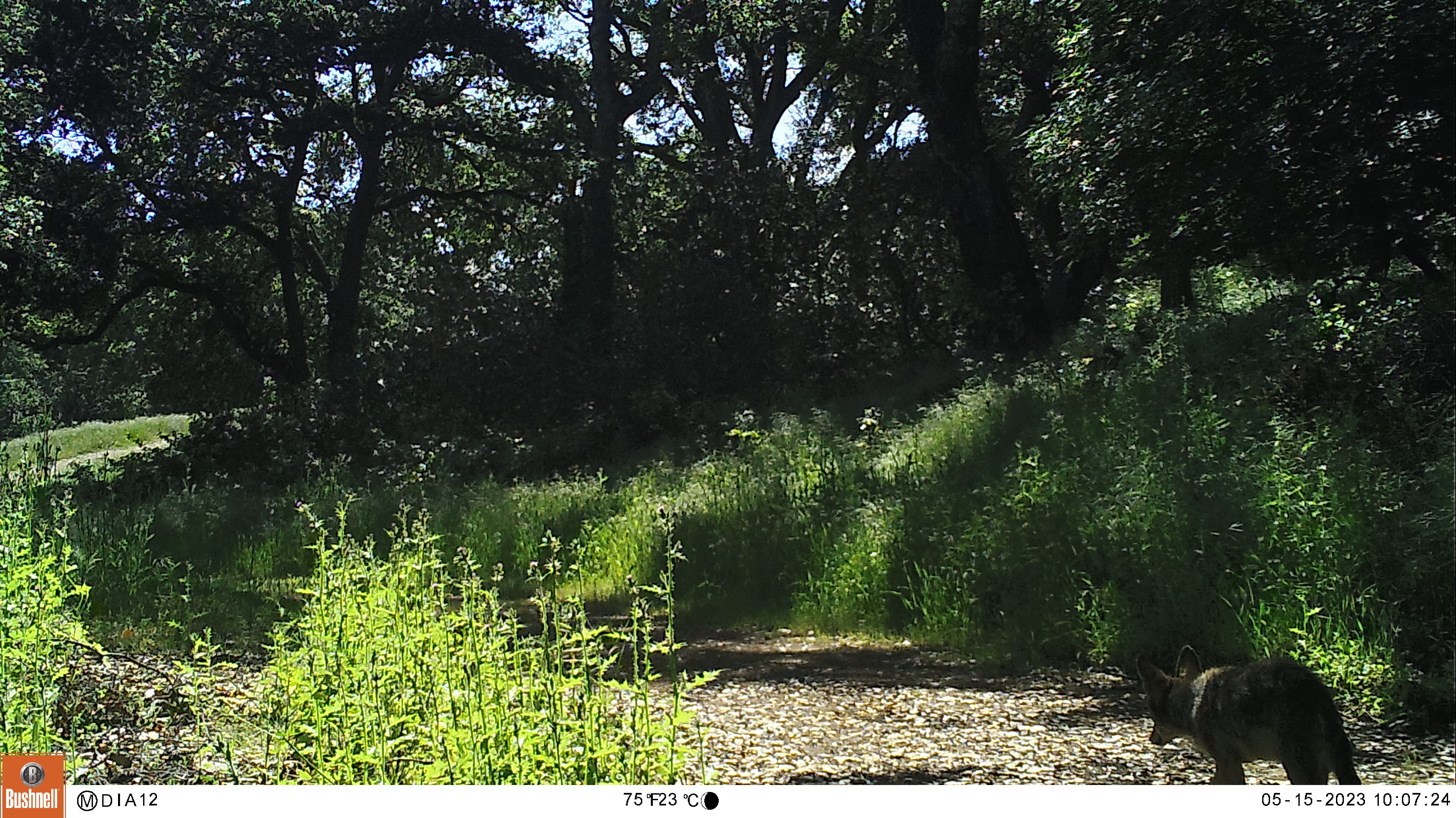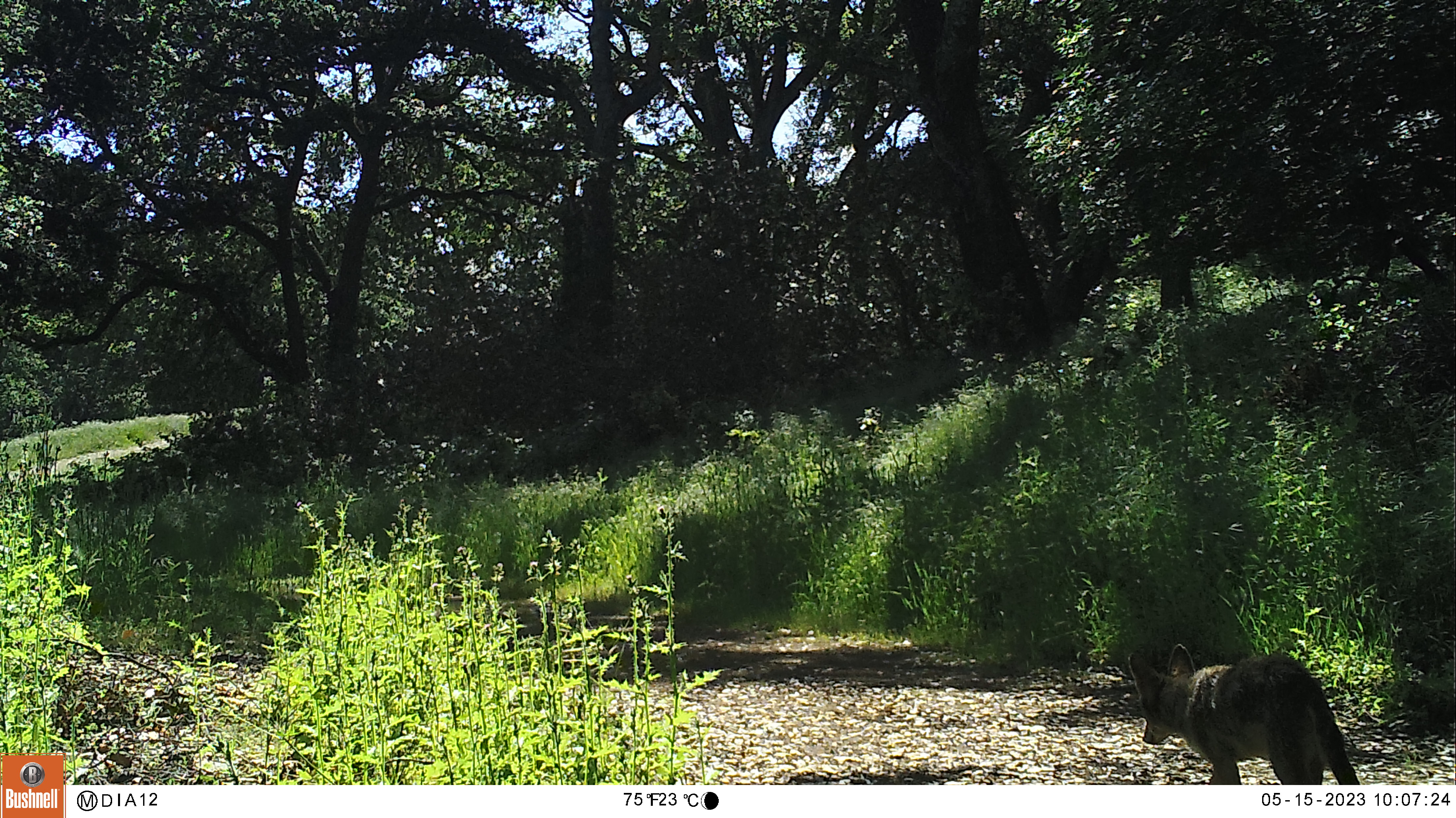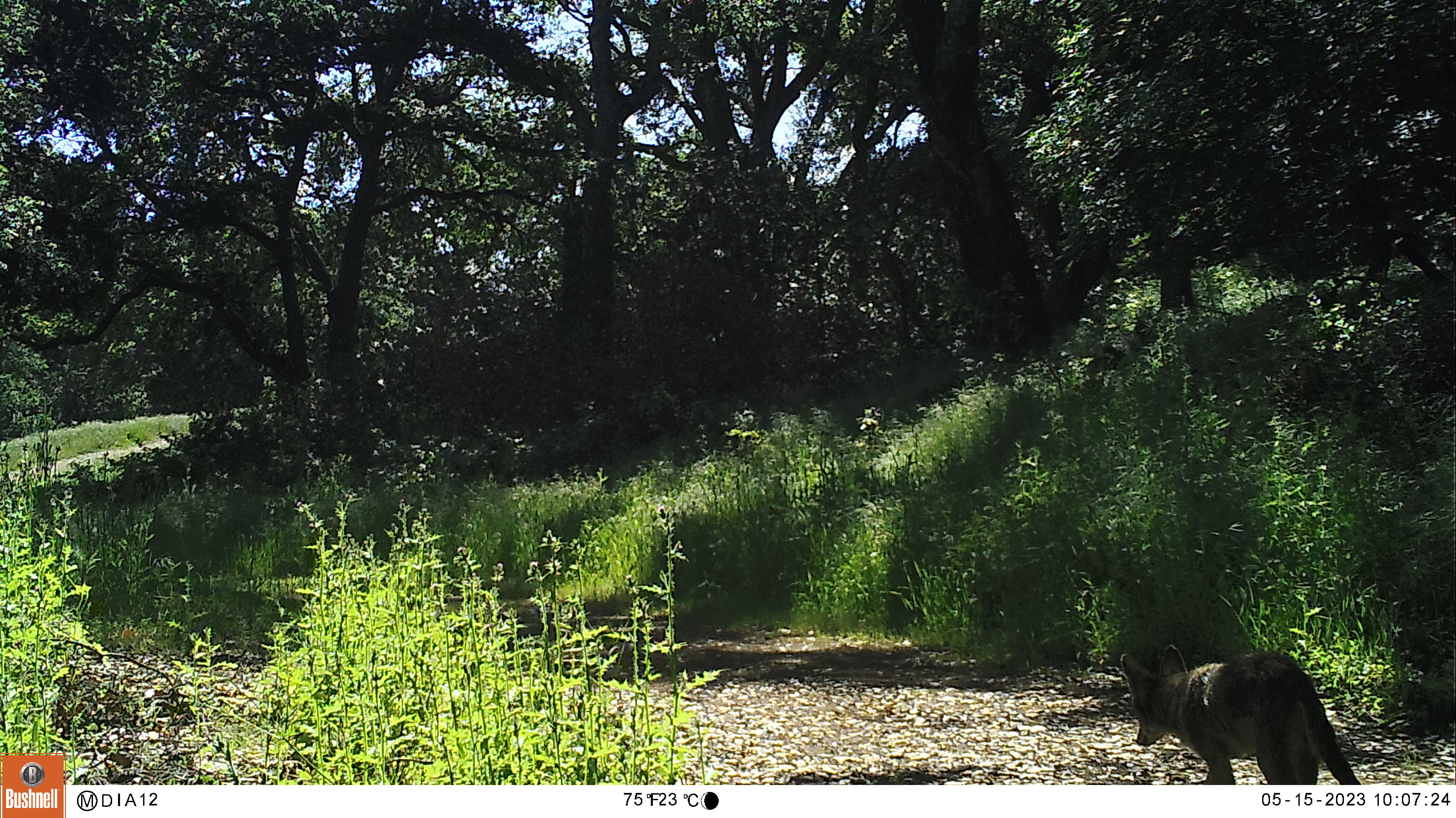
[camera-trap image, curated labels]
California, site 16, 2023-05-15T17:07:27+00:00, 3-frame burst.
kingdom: Animalia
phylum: Chordata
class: Mammalia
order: Carnivora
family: Canidae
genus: Canis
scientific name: Canis latrans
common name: coyote